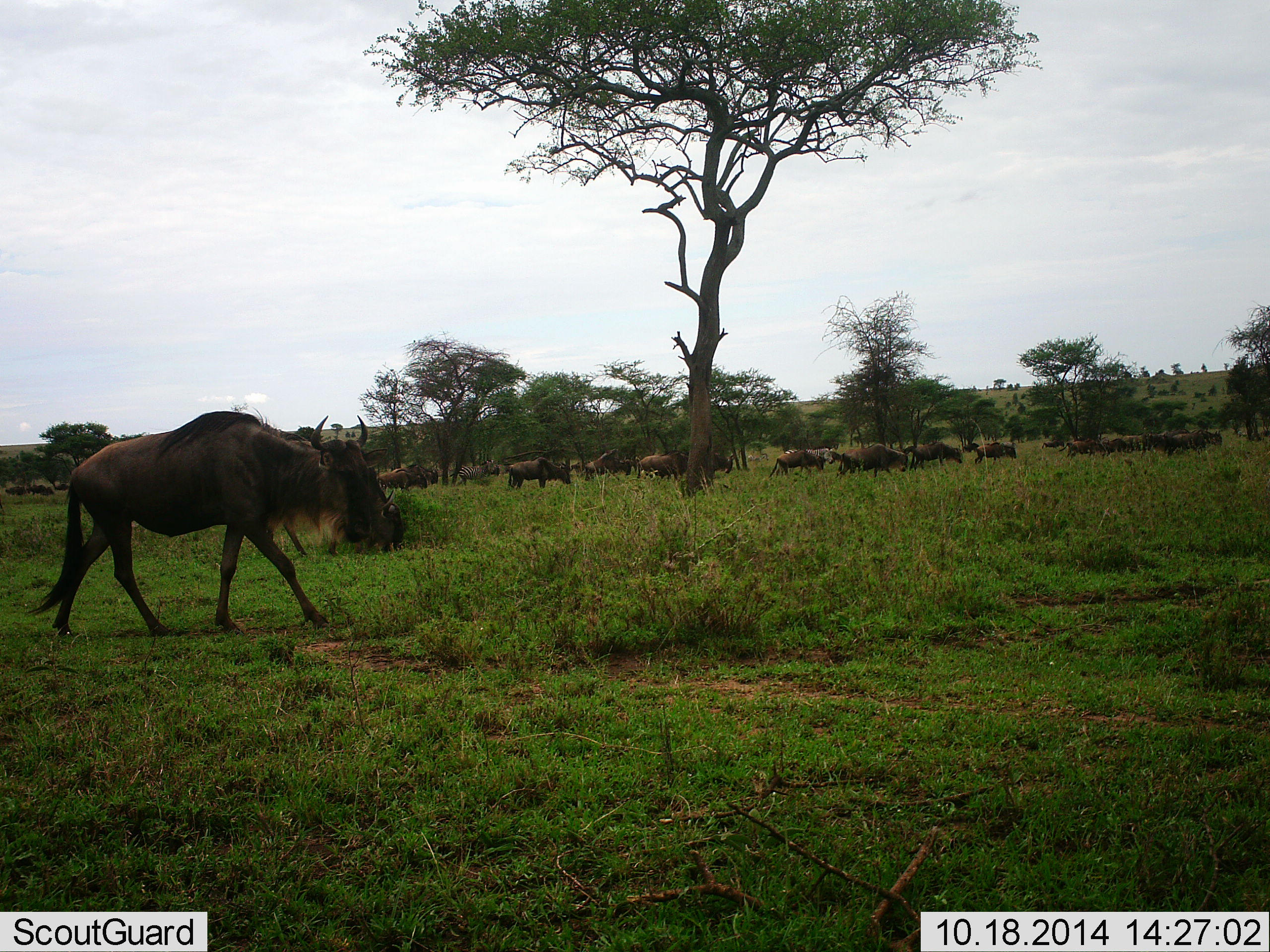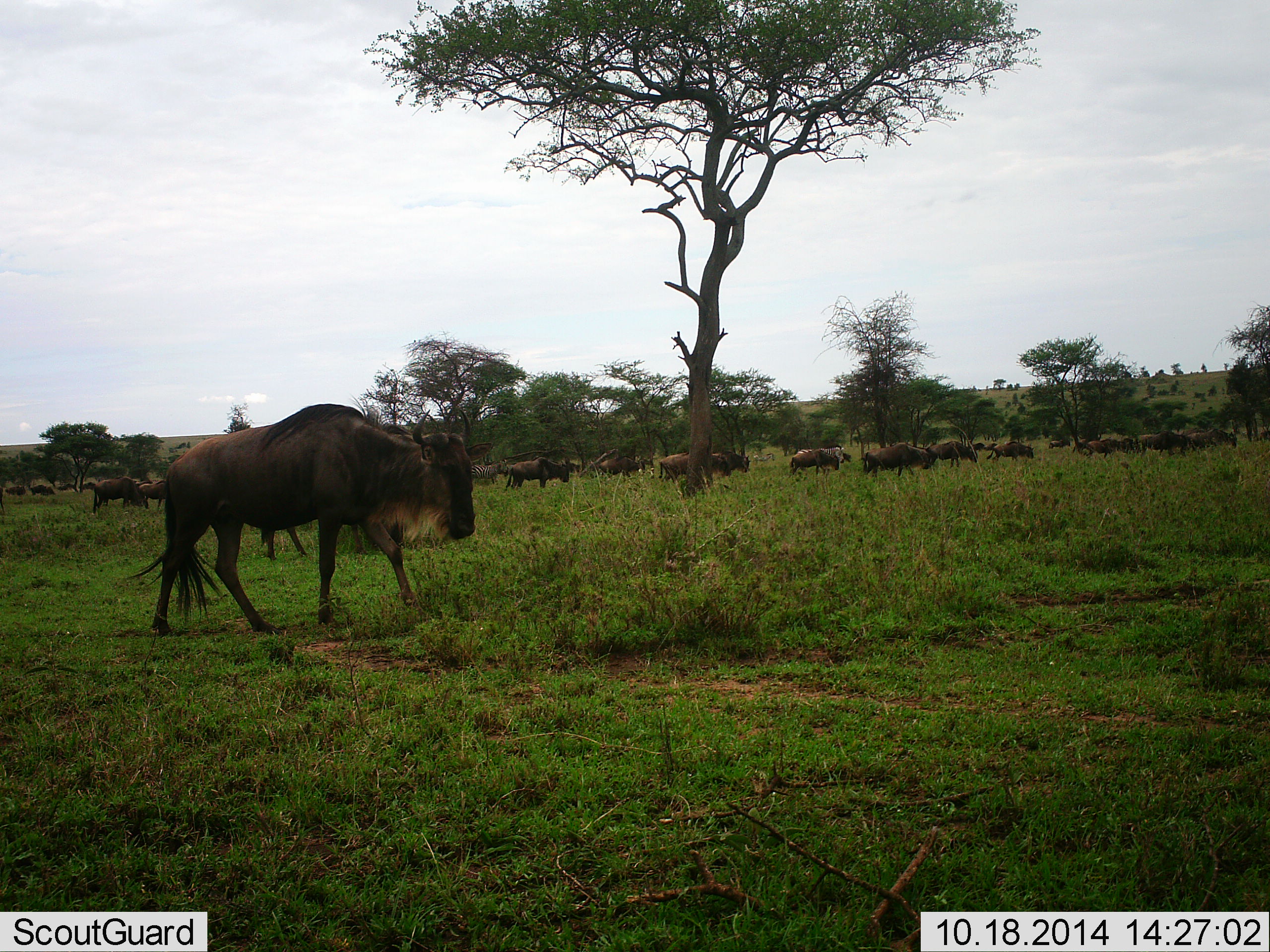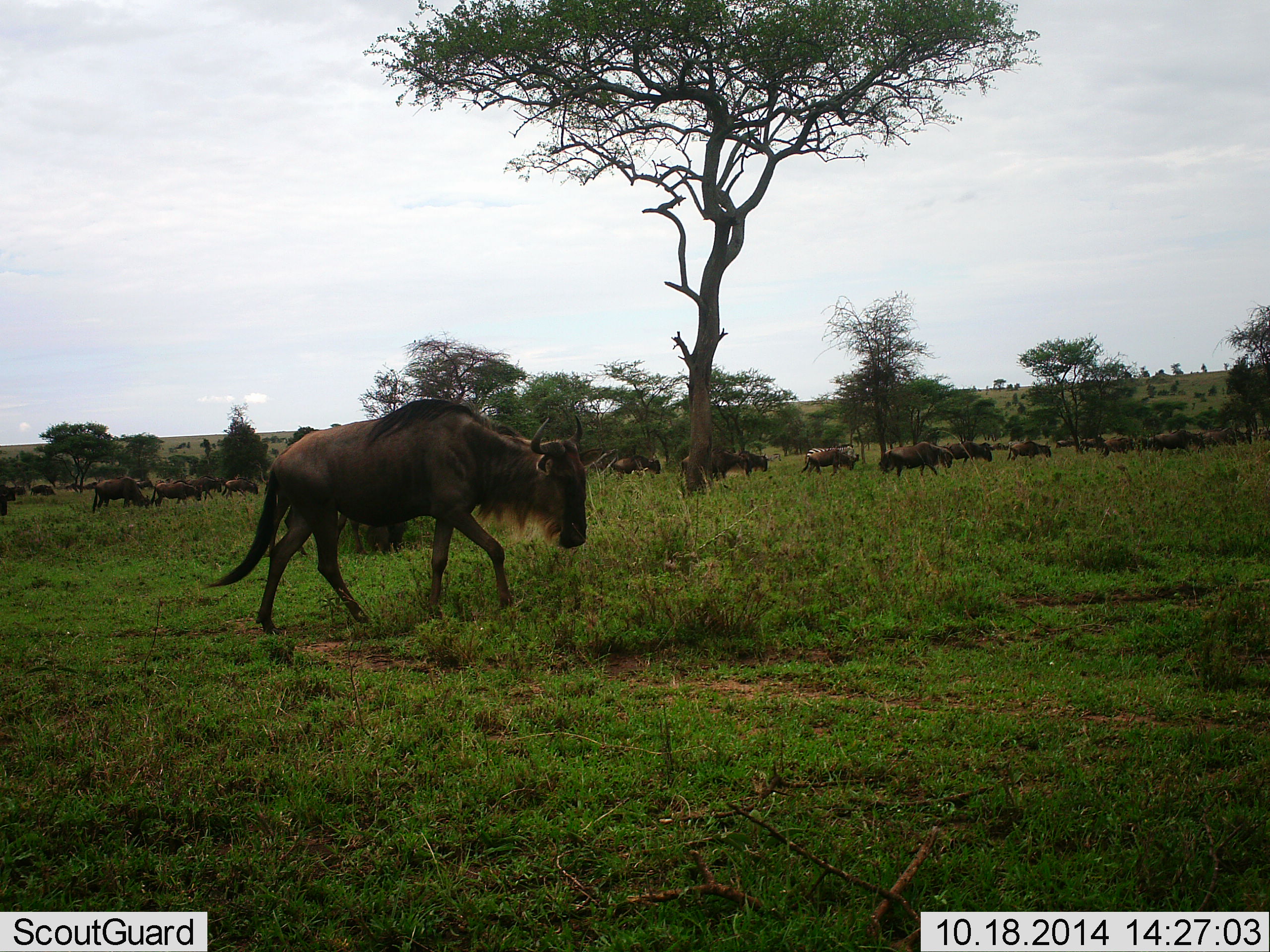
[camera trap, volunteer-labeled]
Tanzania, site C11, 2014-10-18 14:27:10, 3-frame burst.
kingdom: Animalia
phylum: Chordata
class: Mammalia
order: Artiodactyla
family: Bovidae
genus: Connochaetes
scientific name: Connochaetes taurinus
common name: blue wildebeest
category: wildebeest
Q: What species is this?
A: Wildebeest (blue wildebeest) (Connochaetes taurinus).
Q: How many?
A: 11-50.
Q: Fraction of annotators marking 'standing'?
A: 10%.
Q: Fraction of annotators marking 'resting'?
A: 0%.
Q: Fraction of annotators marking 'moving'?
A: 90%.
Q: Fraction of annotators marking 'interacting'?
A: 0%.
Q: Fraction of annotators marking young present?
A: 0%.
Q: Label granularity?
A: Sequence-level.